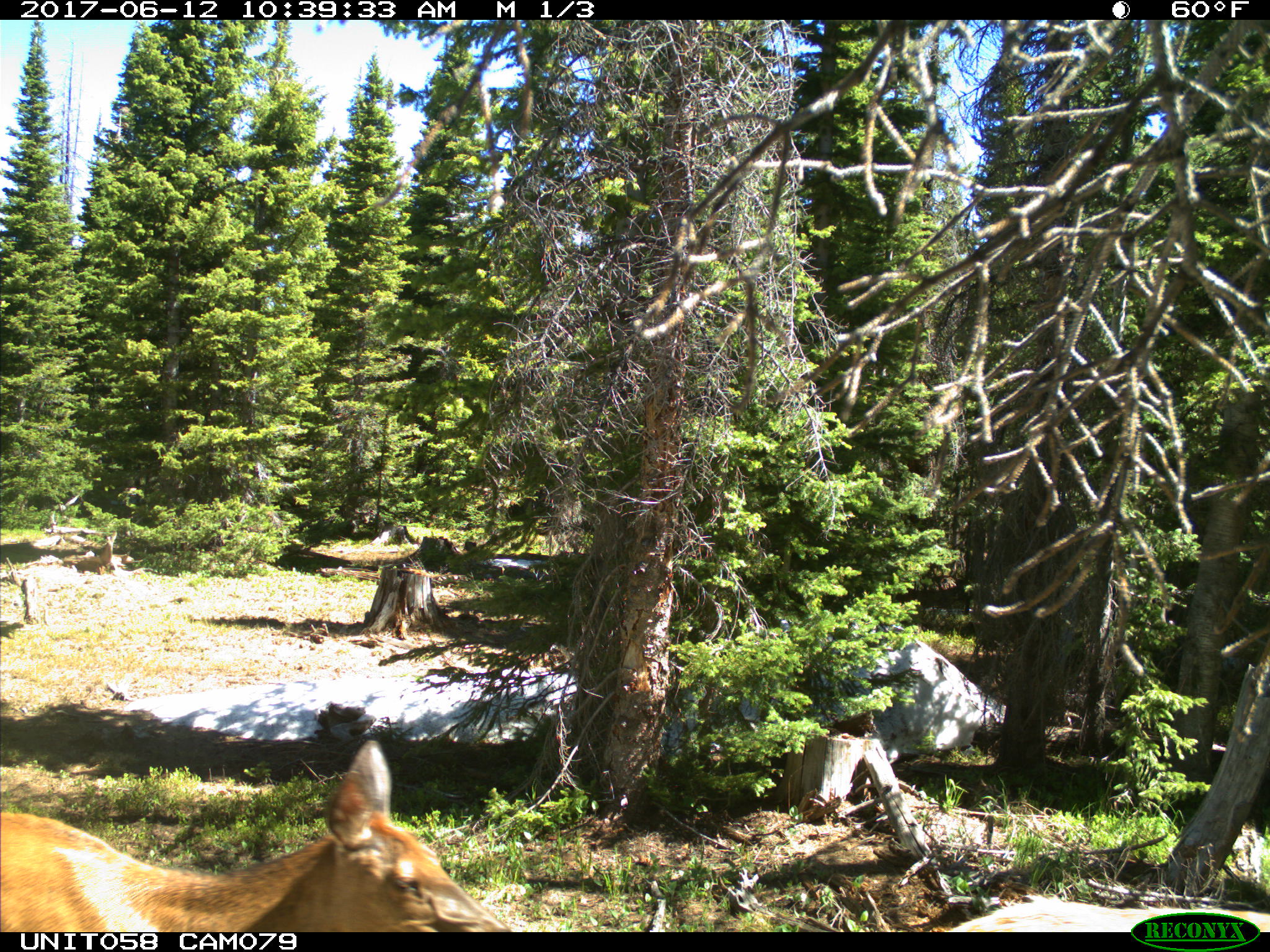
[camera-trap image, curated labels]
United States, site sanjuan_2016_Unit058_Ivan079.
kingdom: Animalia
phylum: Chordata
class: Mammalia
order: Artiodactyla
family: Cervidae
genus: Cervus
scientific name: Cervus elaphus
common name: red deer